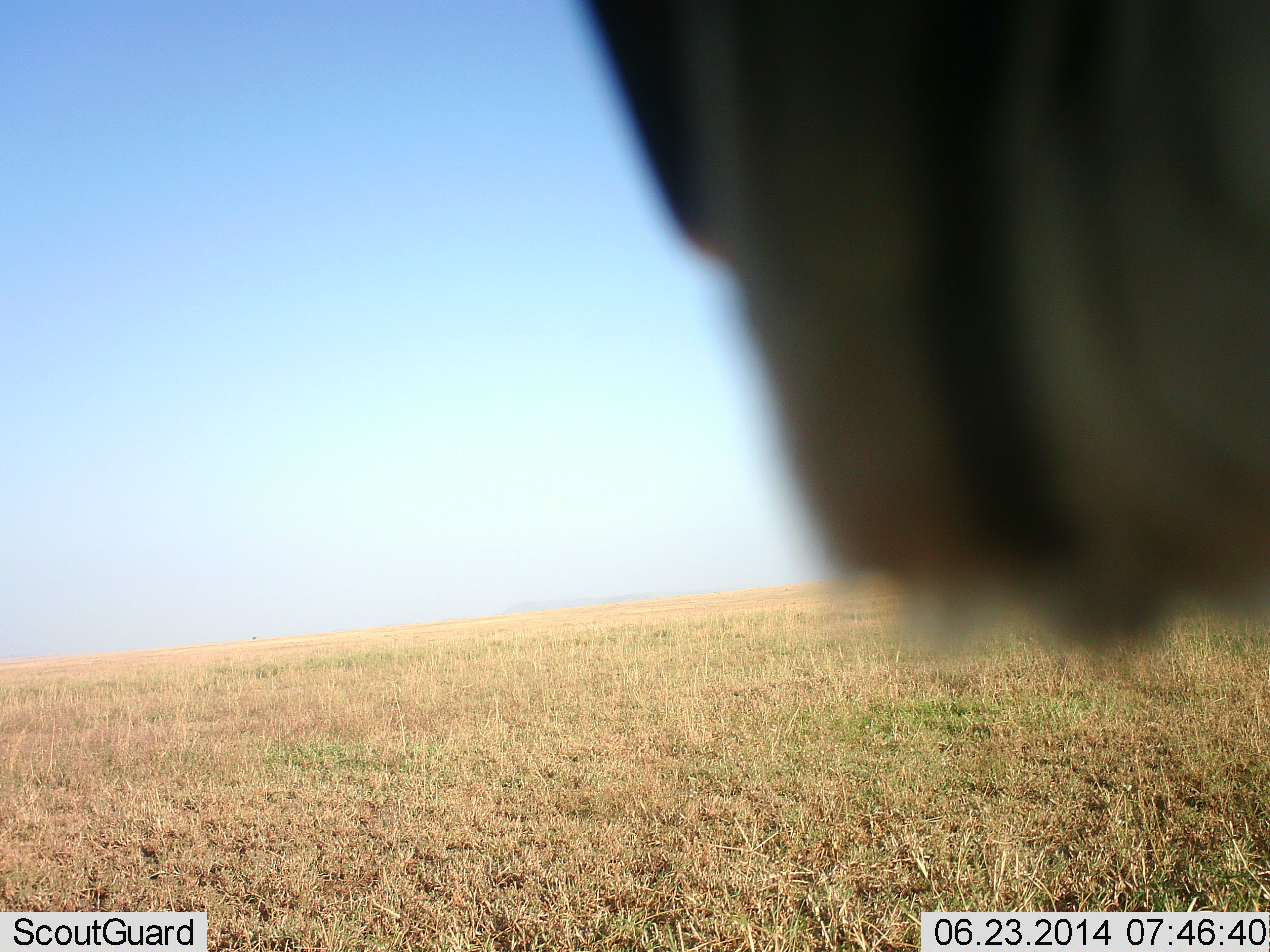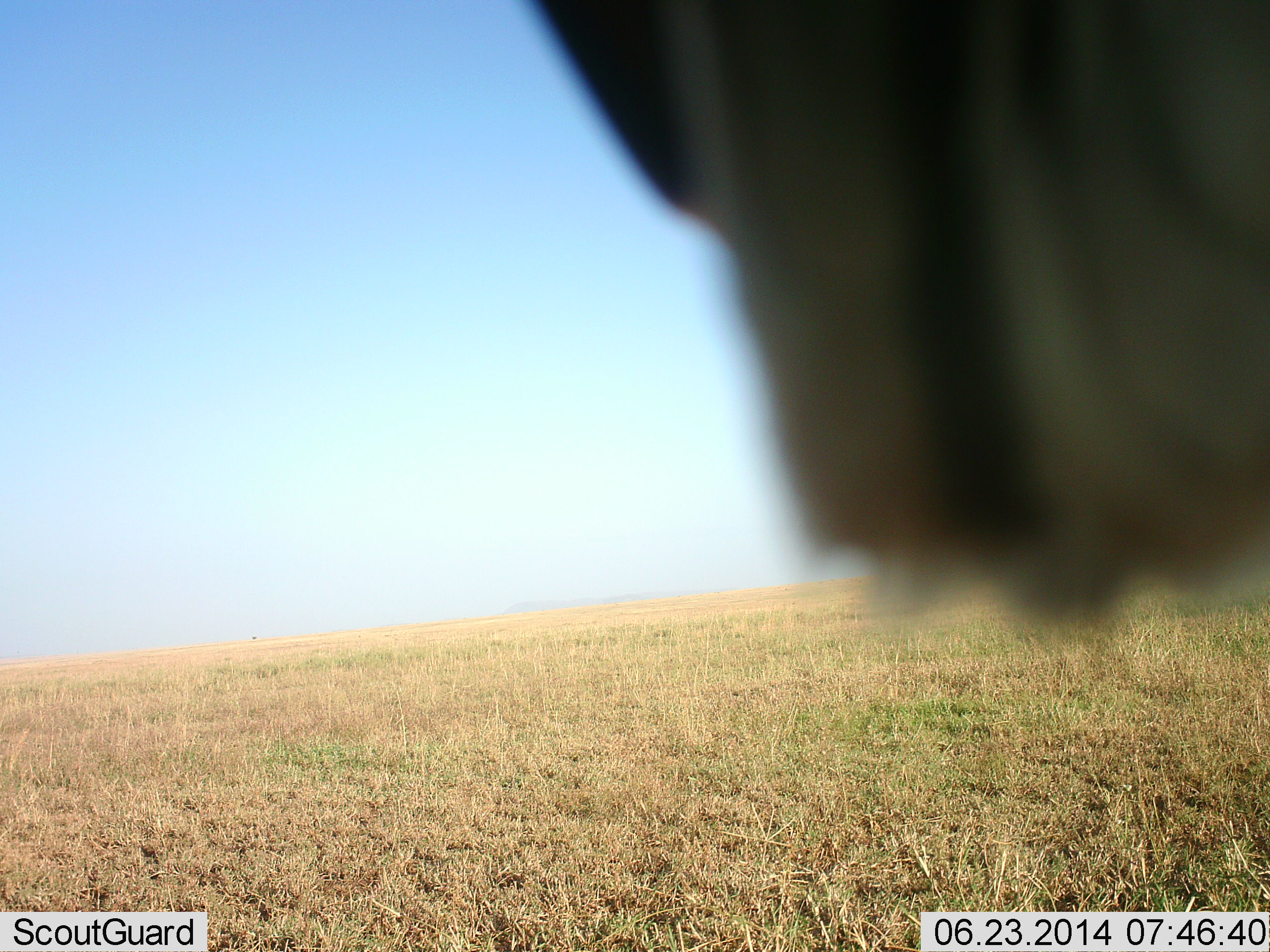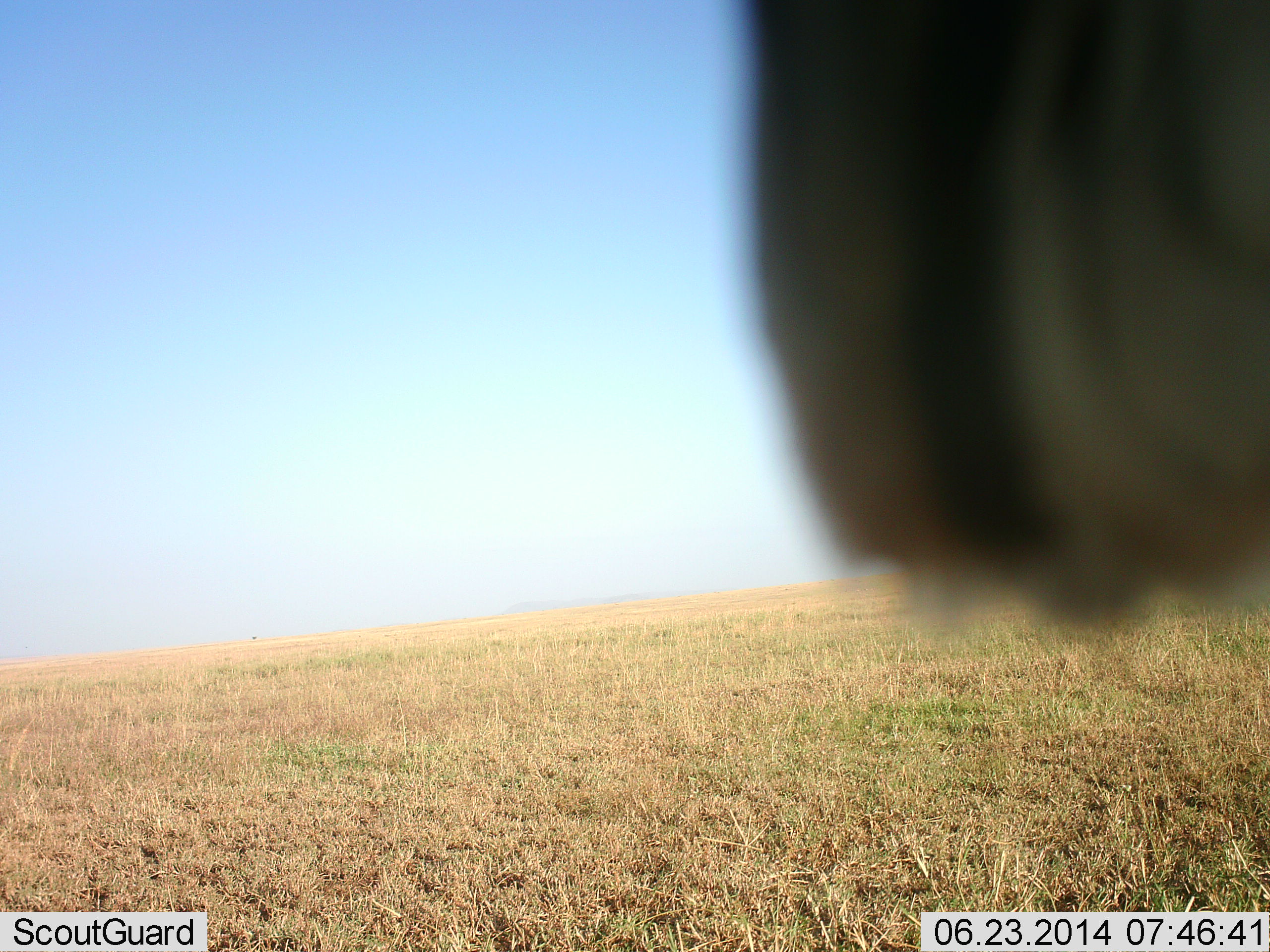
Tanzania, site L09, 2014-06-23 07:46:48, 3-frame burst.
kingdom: Animalia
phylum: Chordata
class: Mammalia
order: Artiodactyla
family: Bovidae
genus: Connochaetes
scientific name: Connochaetes taurinus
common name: blue wildebeest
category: wildebeest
Wildebeest (blue wildebeest) (Connochaetes taurinus), count 1. Behavior (volunteer vote fractions): standing 100%, resting 0%, moving 0%, interacting 0%. Young present (vote fraction): 0%. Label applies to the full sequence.